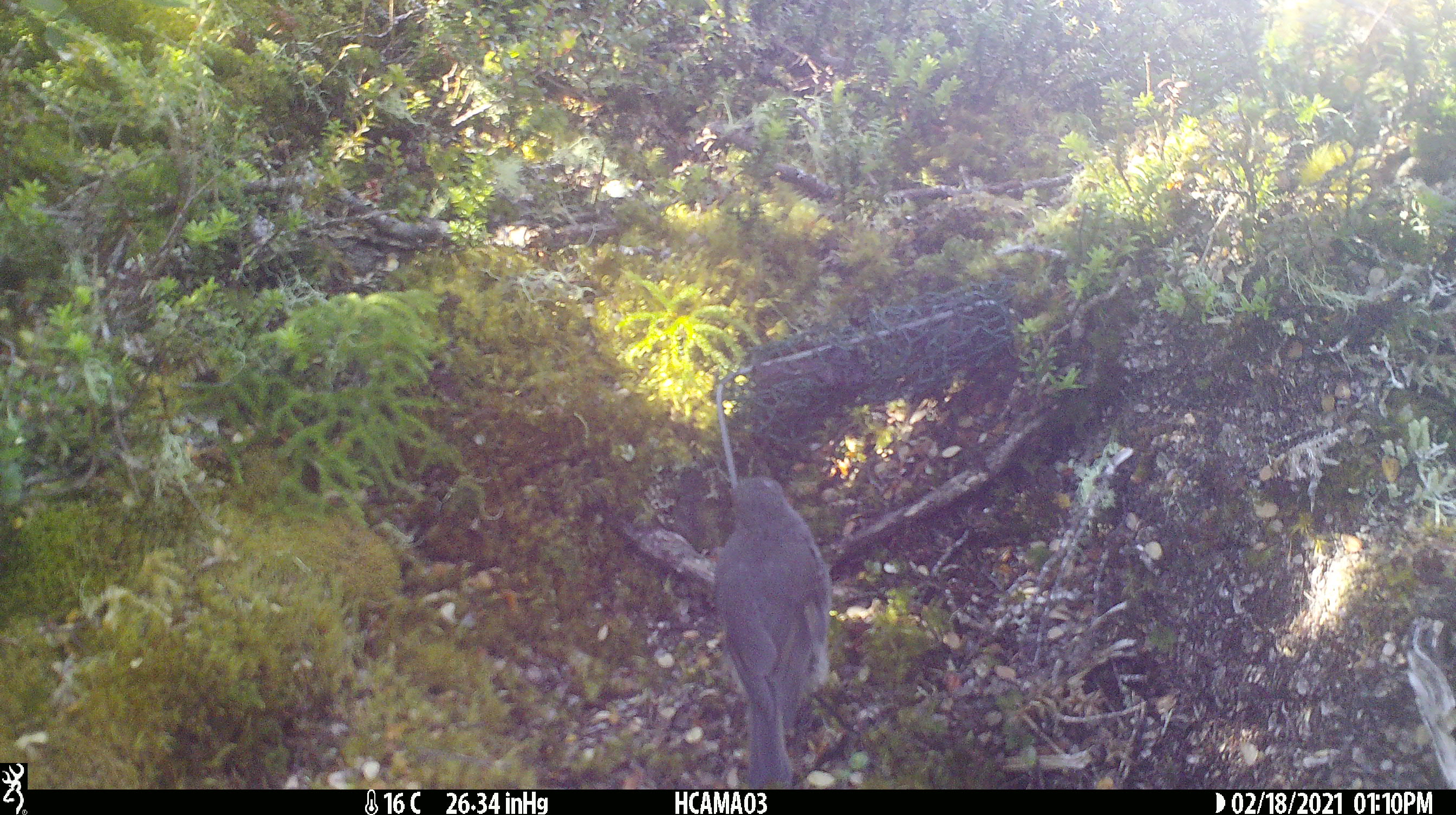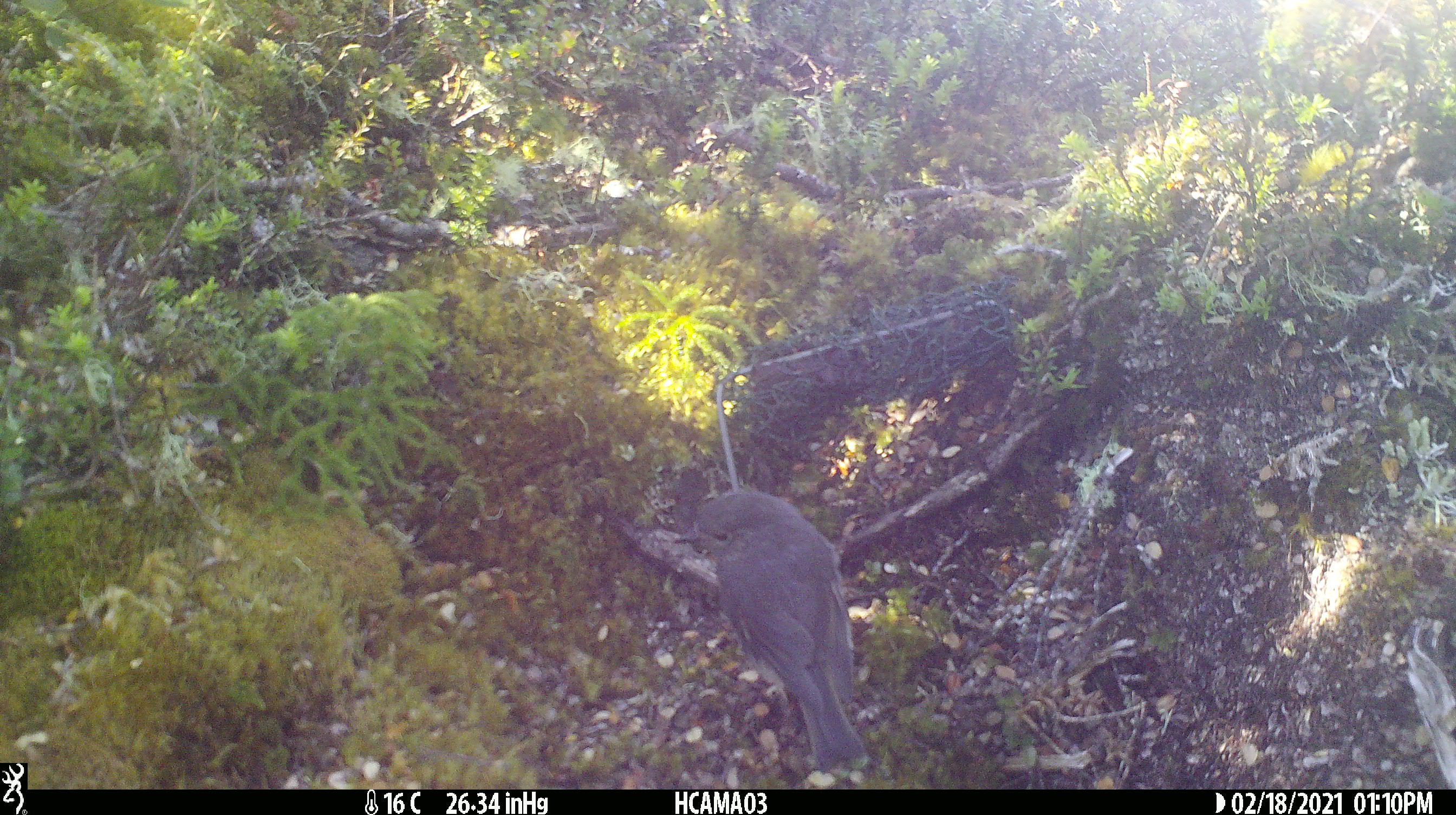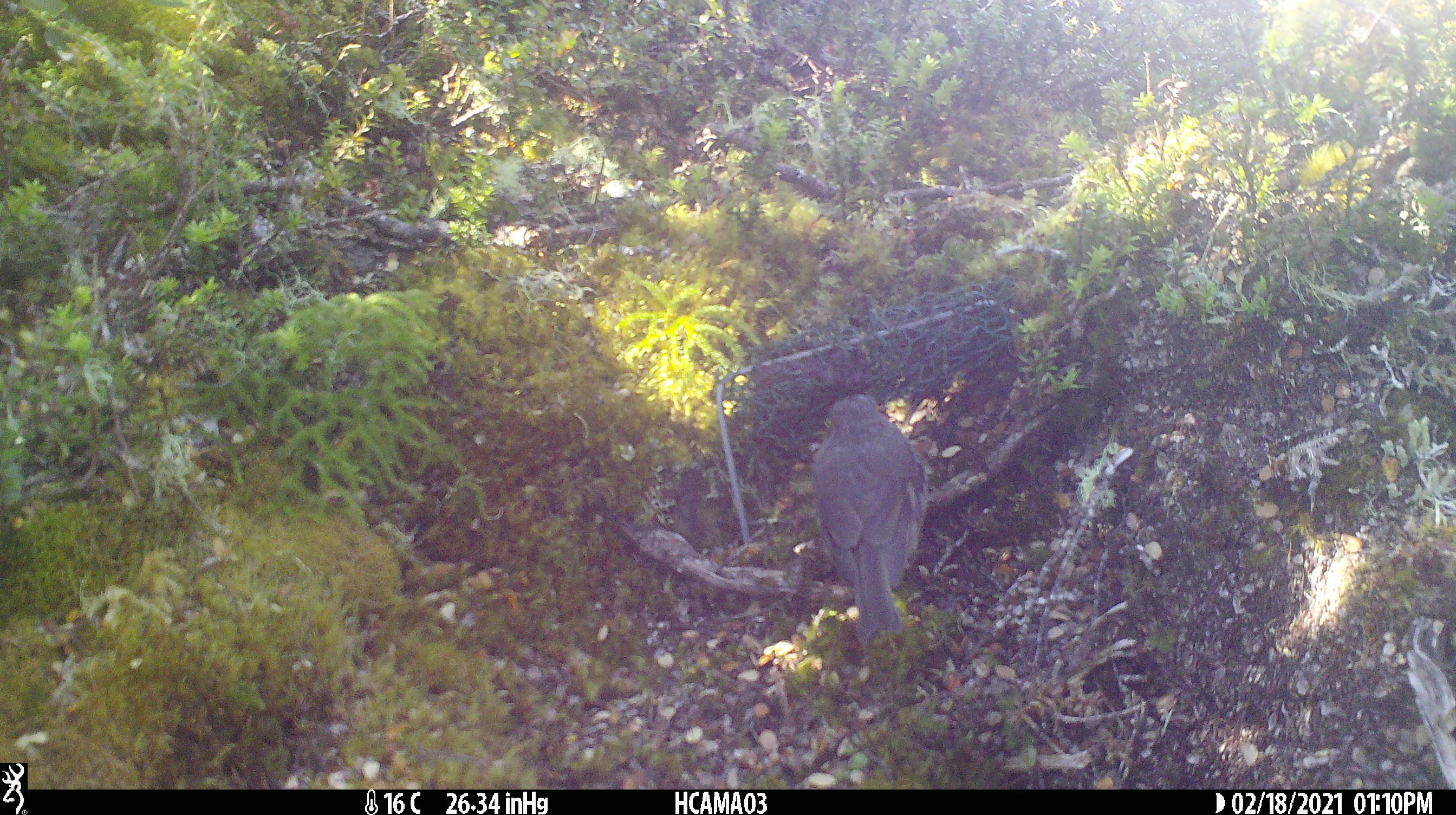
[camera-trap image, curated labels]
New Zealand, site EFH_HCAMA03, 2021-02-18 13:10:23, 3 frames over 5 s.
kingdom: Animalia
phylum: Chordata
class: Aves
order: Passeriformes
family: Petroicidae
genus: Petroica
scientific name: Petroica australis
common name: new zealand robin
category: robin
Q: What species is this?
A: Robin (new zealand robin) (Petroica australis).